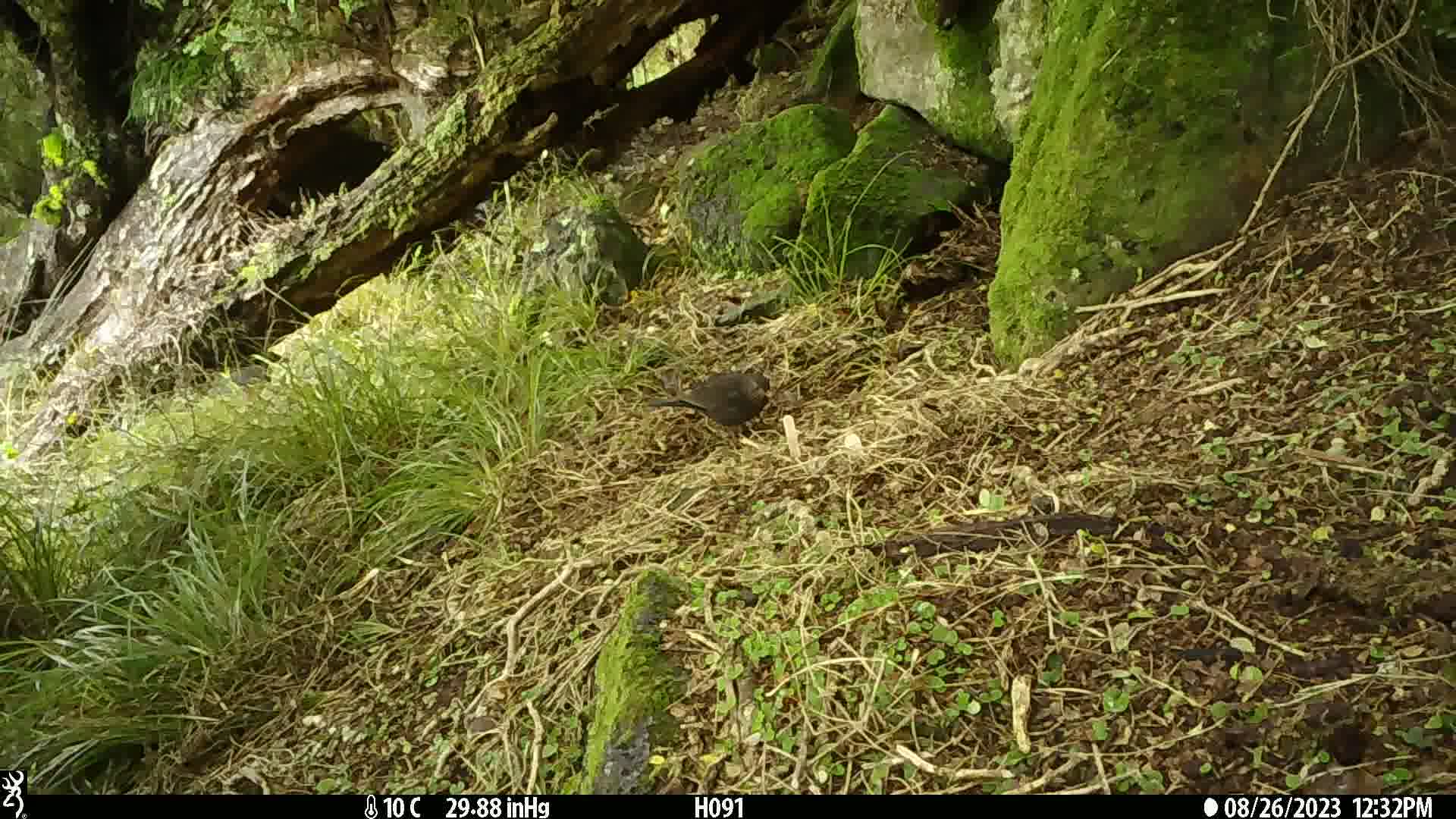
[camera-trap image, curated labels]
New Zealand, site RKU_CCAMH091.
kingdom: Animalia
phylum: Chordata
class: Aves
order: Passeriformes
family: Turdidae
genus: Turdus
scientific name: Turdus merula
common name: eurasian blackbird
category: blackbird